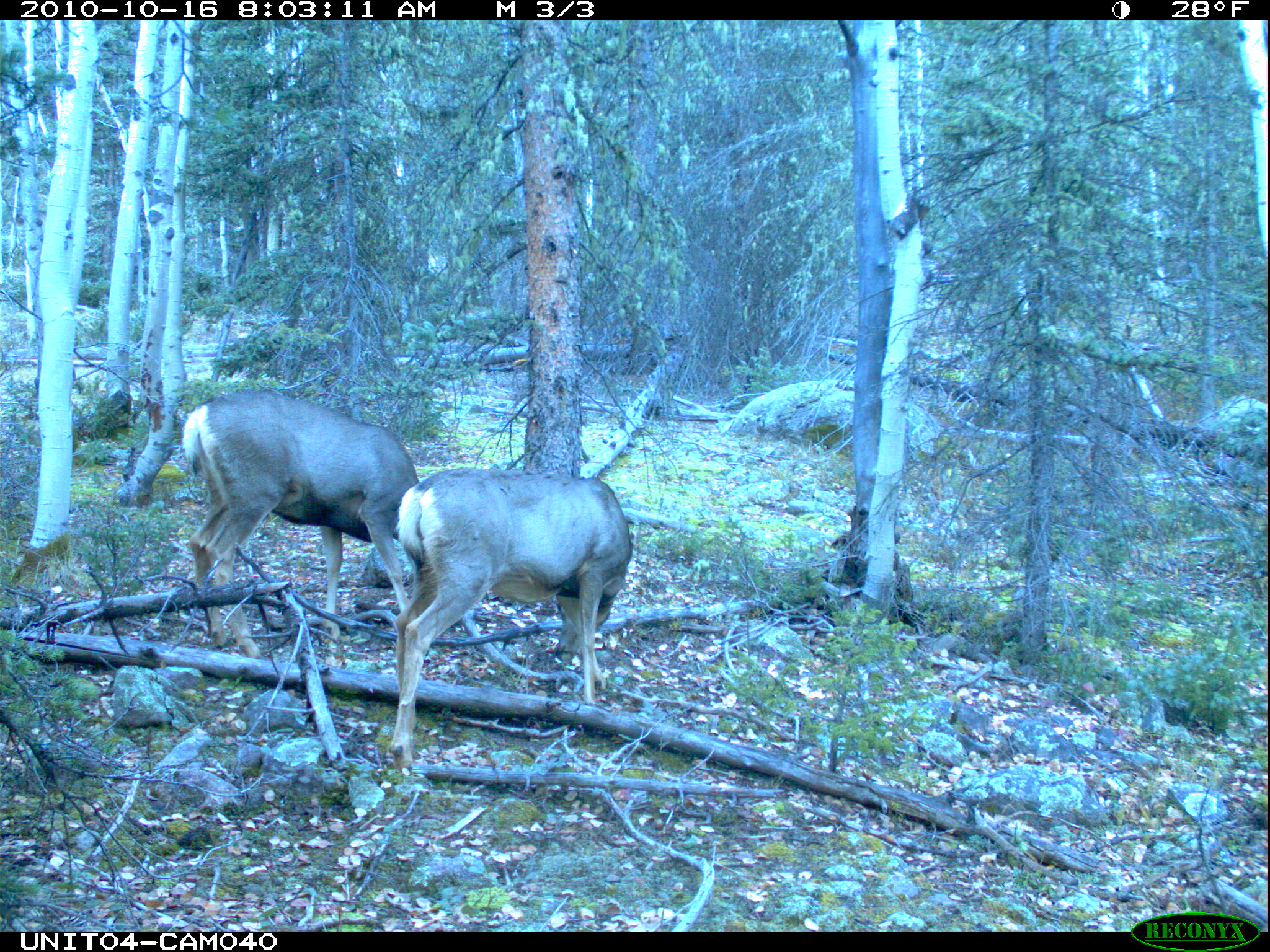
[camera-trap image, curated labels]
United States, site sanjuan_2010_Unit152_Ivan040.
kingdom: Animalia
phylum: Chordata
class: Mammalia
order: Artiodactyla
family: Cervidae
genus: Odocoileus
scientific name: Odocoileus hemionus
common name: mule deer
Odocoileus hemionus (mule deer).